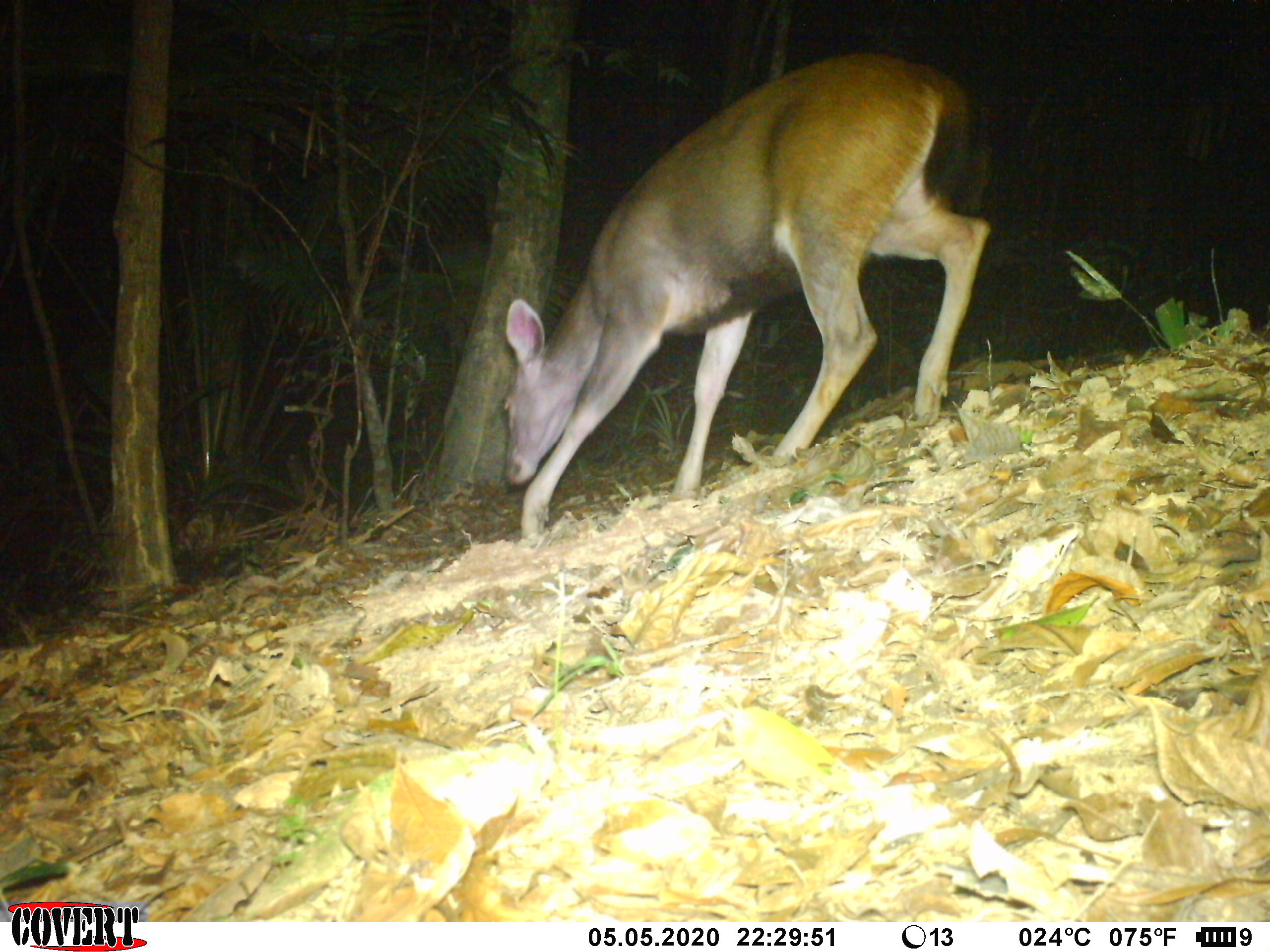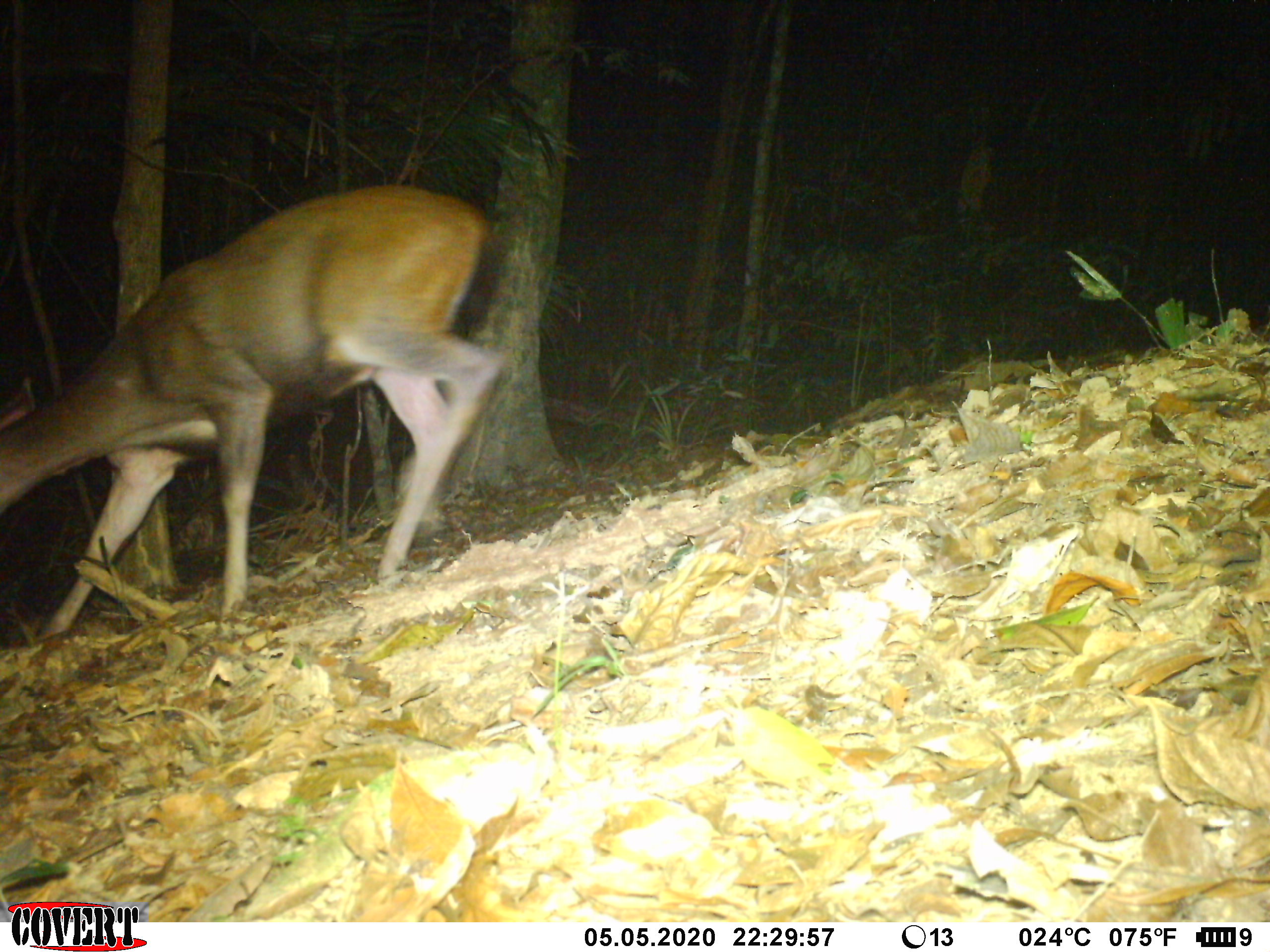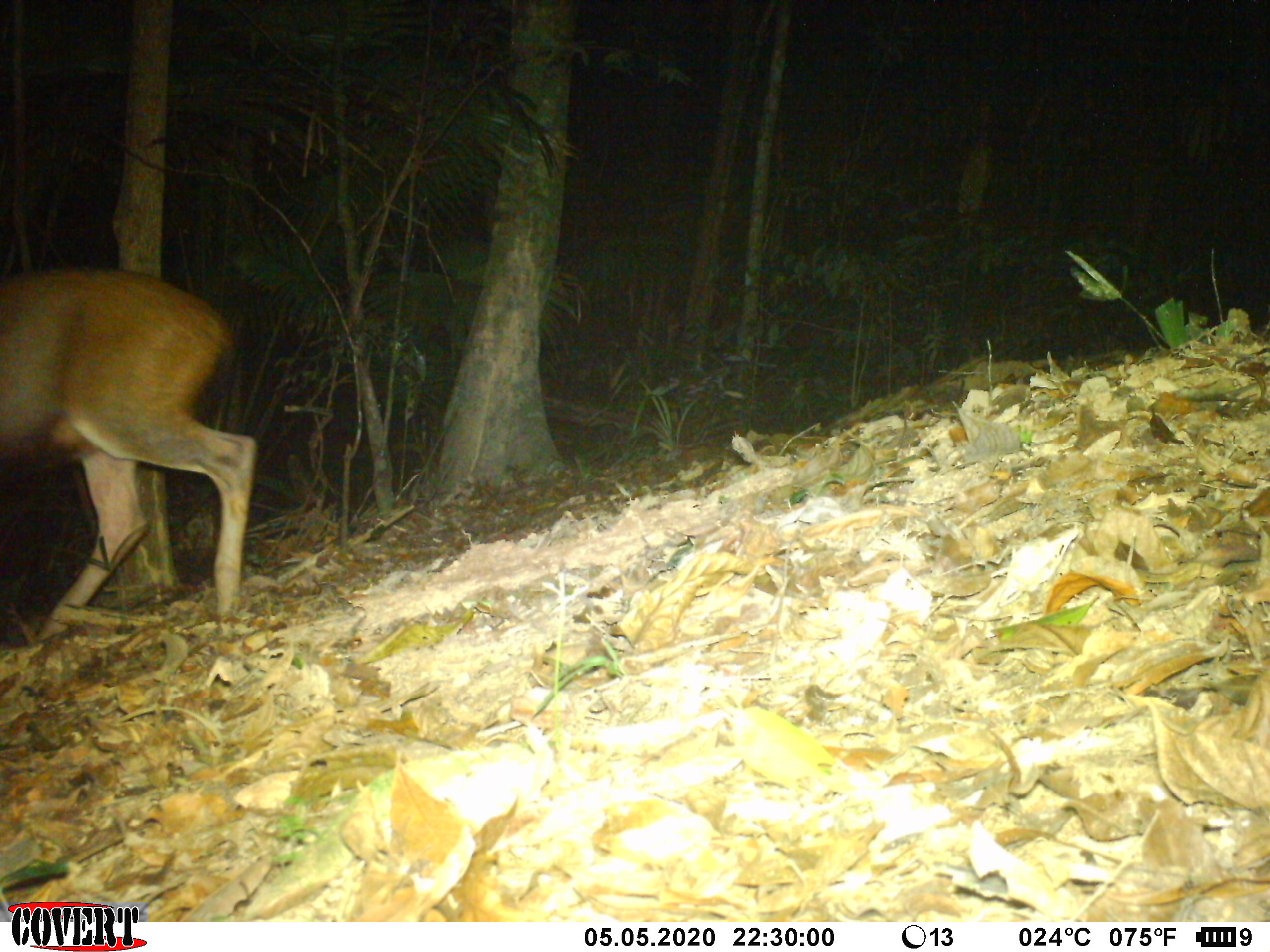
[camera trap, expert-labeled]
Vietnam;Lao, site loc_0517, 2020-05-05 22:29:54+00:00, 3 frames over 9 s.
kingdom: Animalia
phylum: Chordata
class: Mammalia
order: Artiodactyla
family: Cervidae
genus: Rusa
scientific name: Rusa unicolor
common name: sambar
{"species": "sambar (Rusa unicolor)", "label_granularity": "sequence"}